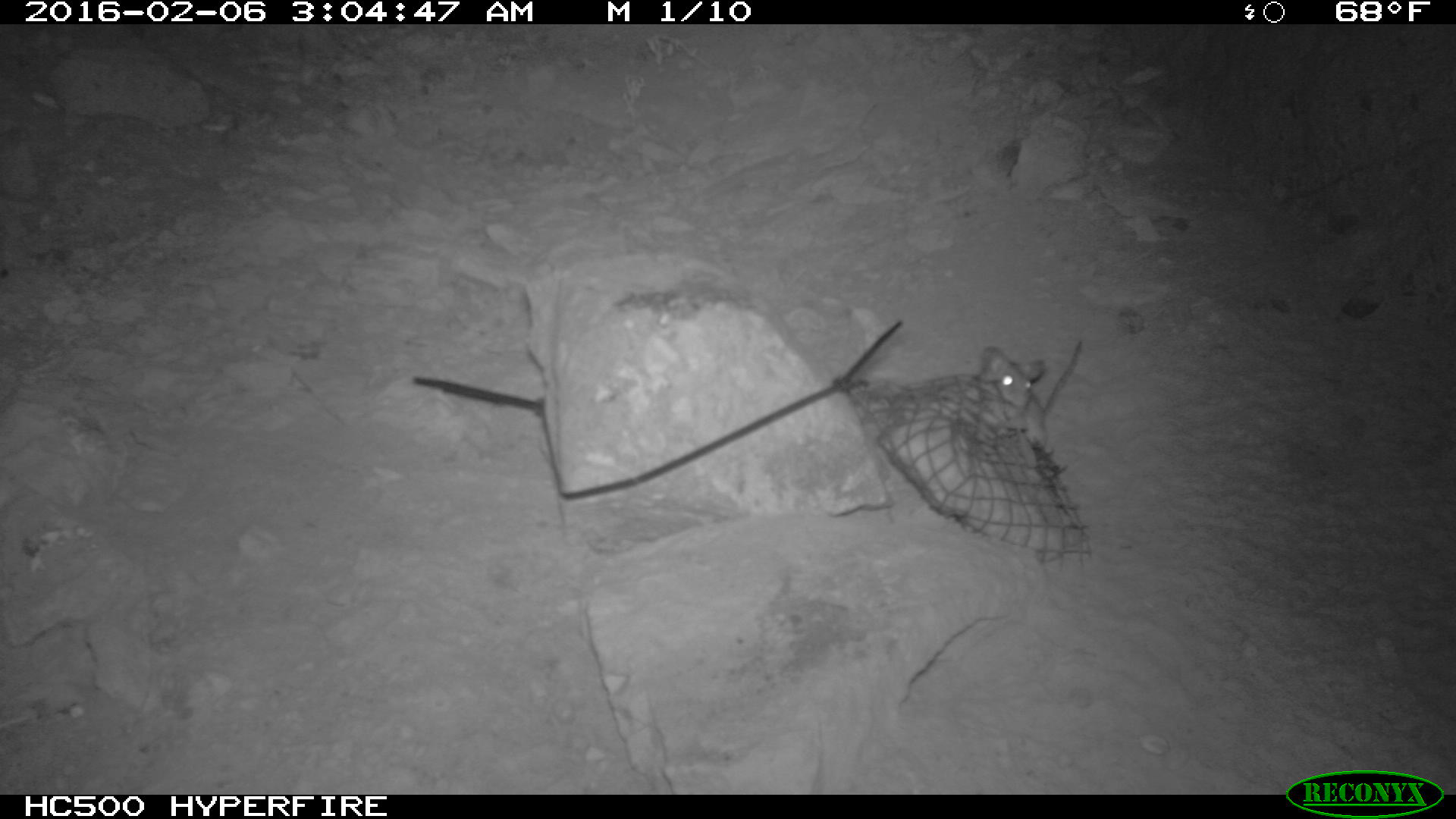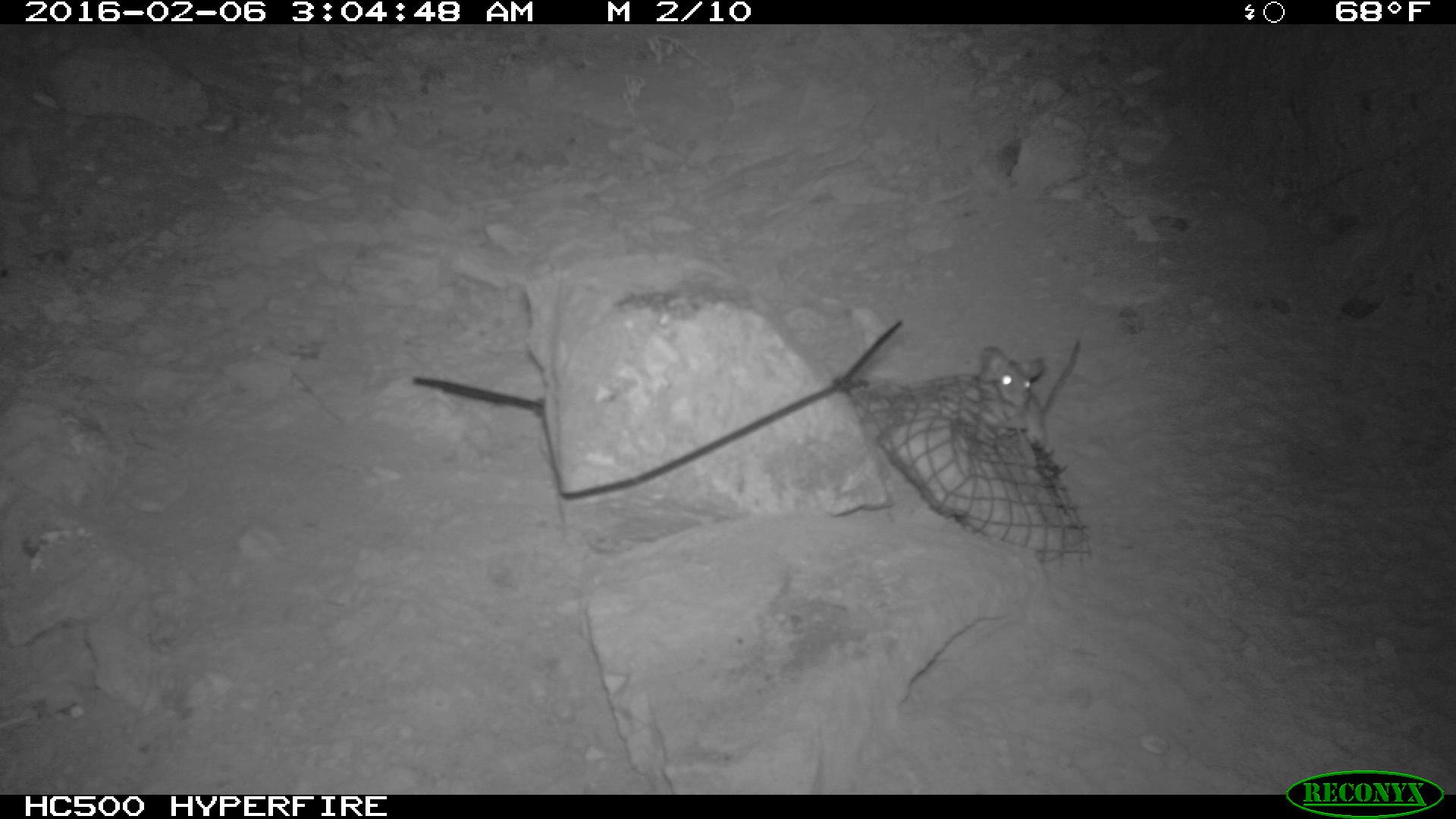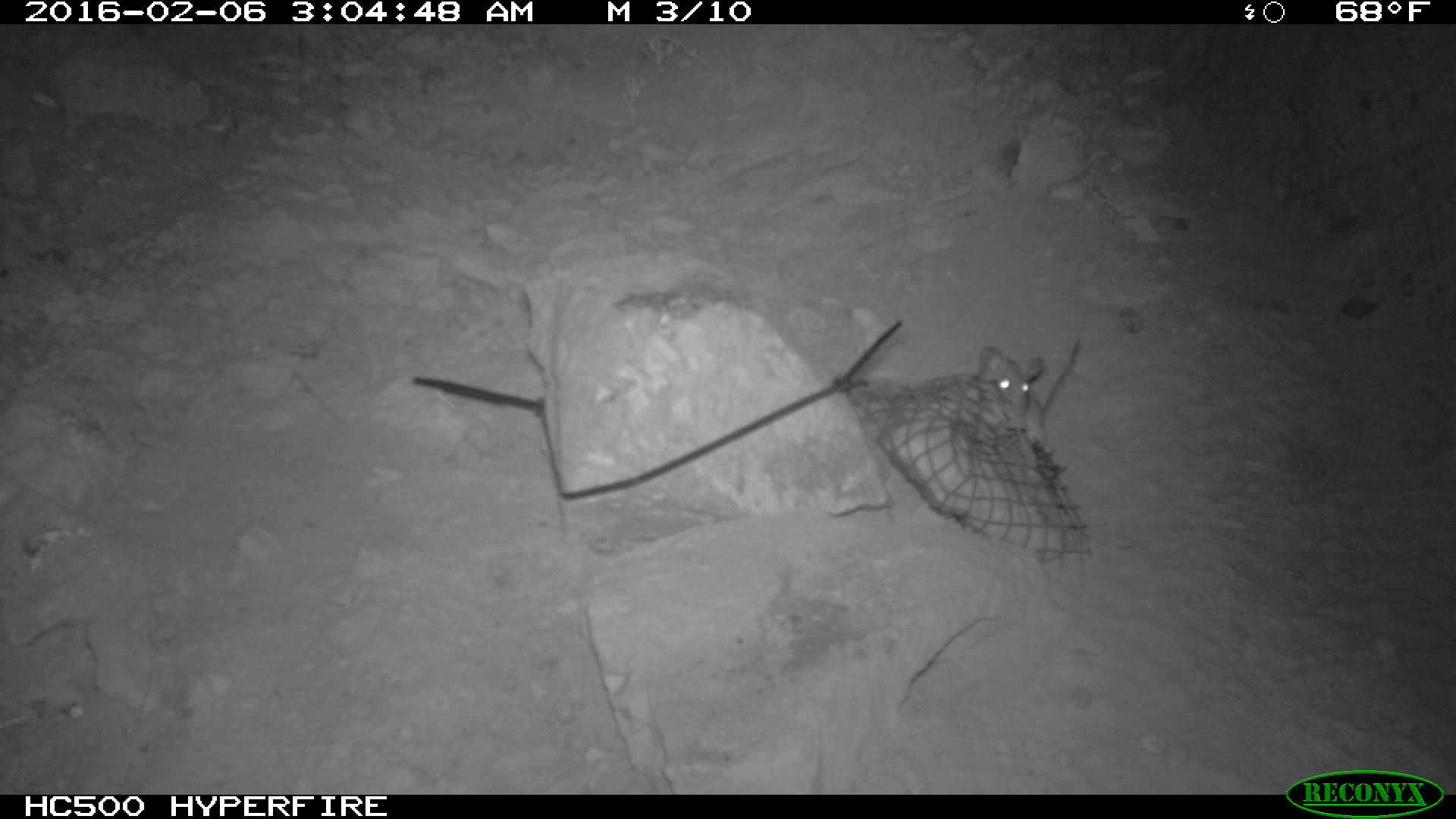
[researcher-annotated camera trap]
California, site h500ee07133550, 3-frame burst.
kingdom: Animalia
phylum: Chordata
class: Mammalia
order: Rodentia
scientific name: Rodentia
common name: rodent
Rodent (Rodentia).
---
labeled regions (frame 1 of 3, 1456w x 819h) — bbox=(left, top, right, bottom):
rodent: bbox=(981, 340, 1081, 453)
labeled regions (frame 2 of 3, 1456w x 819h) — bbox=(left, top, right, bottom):
rodent: bbox=(975, 339, 1080, 454)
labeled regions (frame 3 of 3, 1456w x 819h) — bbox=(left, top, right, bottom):
rodent: bbox=(977, 338, 1081, 454)